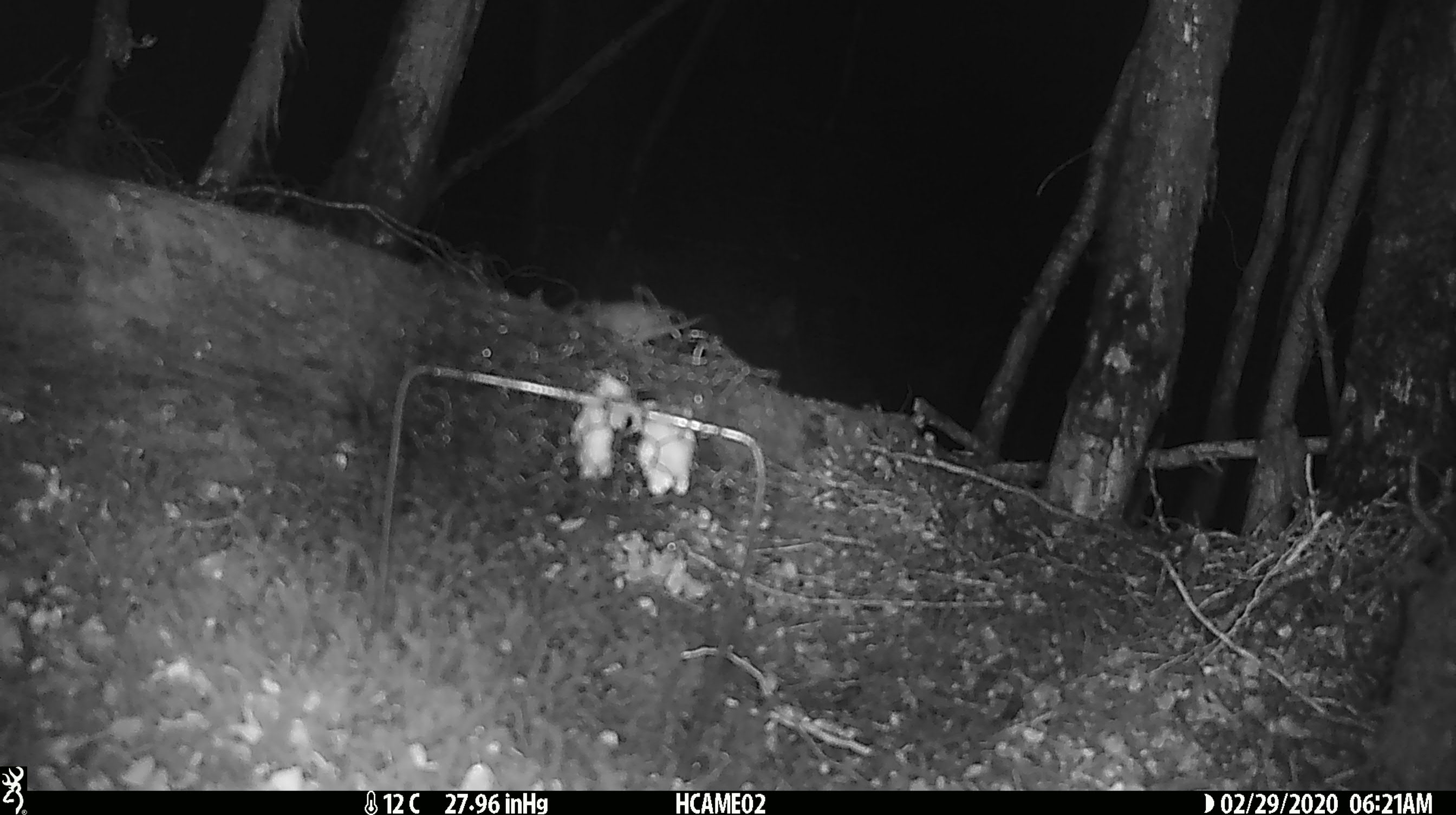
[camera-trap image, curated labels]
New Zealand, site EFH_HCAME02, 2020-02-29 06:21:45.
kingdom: Animalia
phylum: Chordata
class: Mammalia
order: Rodentia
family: Muridae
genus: Mus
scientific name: Mus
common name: mouse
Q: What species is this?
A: Mouse (Mus).